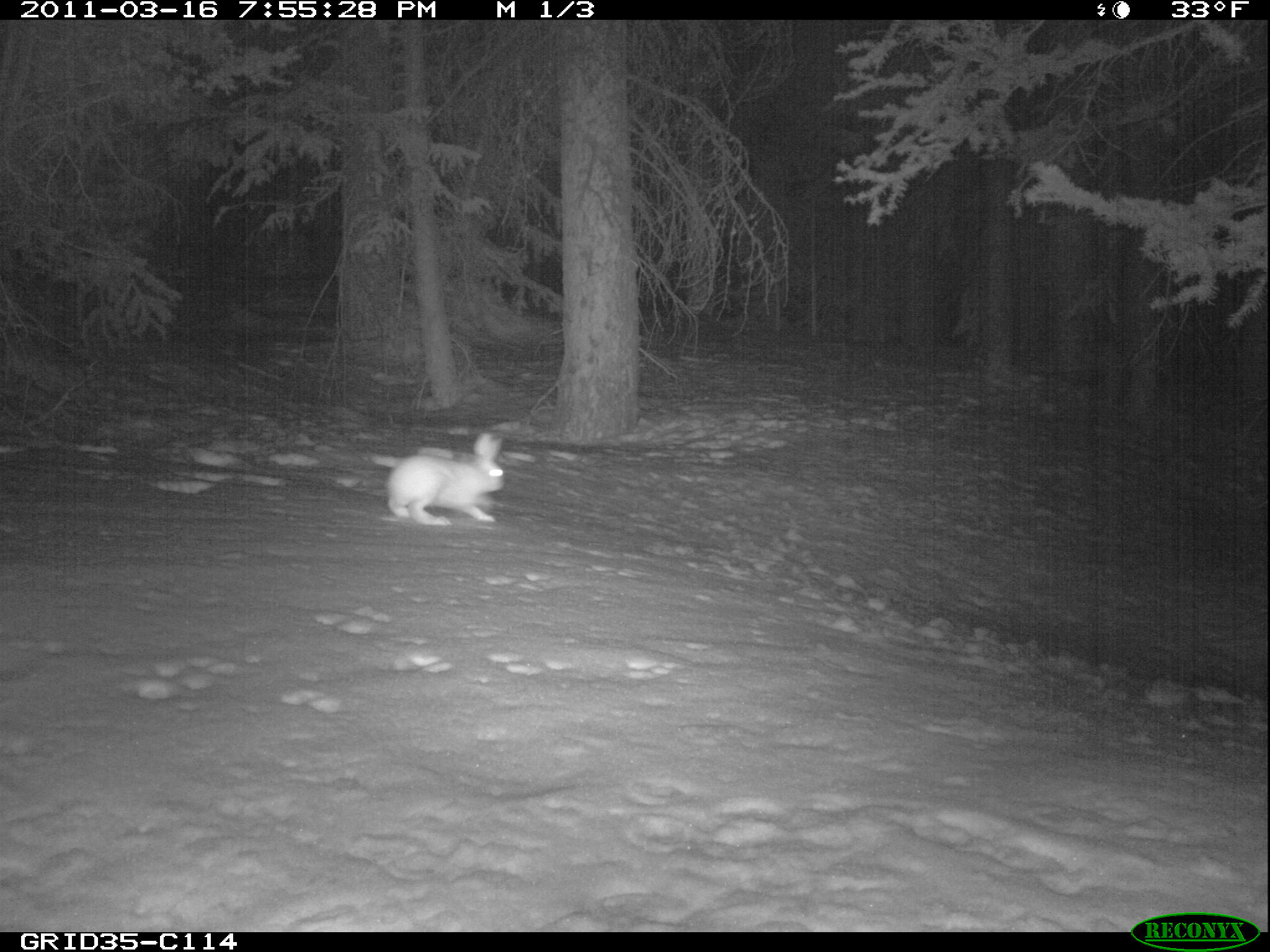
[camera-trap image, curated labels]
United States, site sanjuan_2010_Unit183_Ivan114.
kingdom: Animalia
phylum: Chordata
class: Mammalia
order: Lagomorpha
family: Leporidae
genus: Lepus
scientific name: Lepus americanus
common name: snowshoe hare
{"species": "Lepus americanus (snowshoe hare)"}